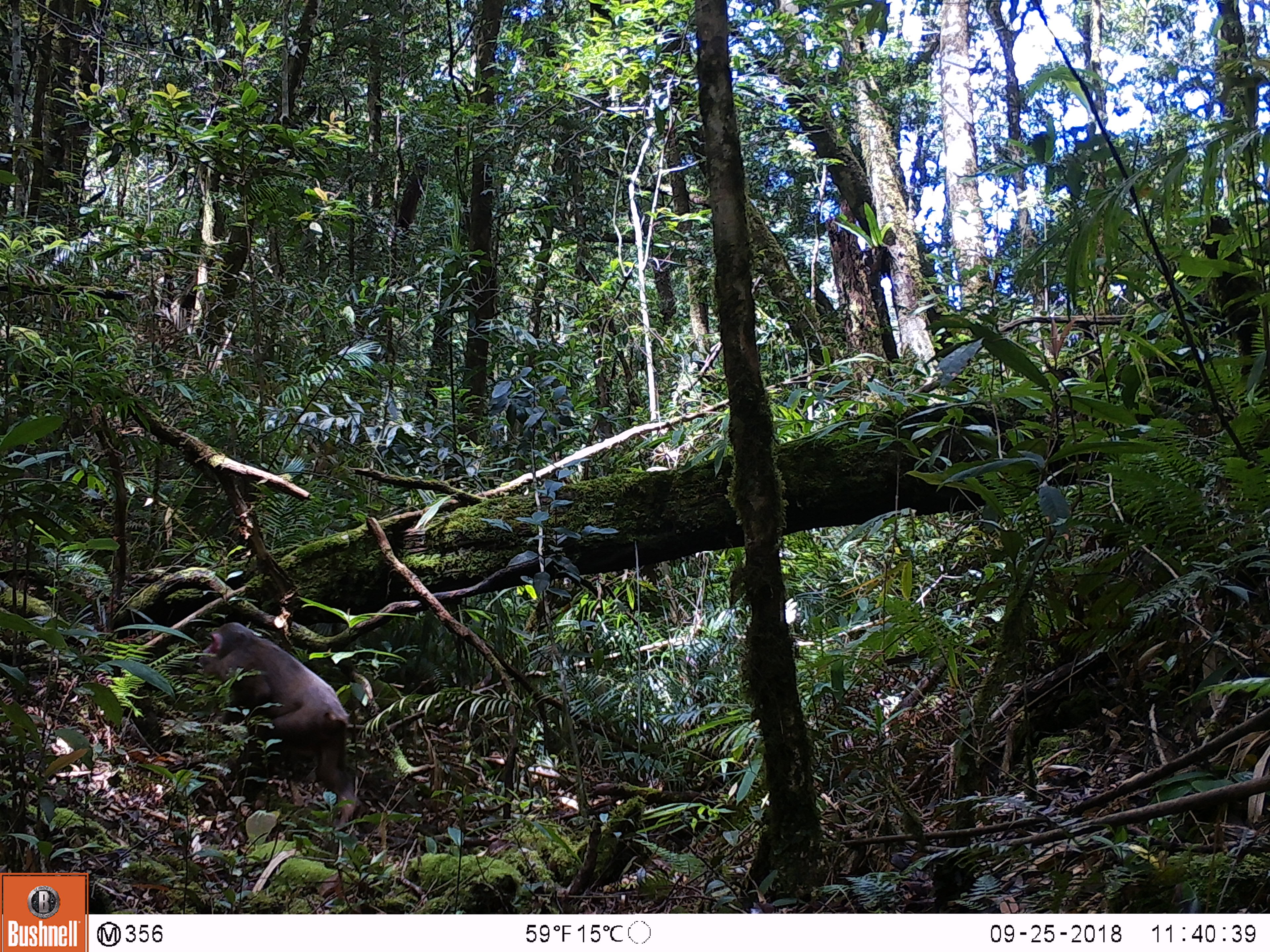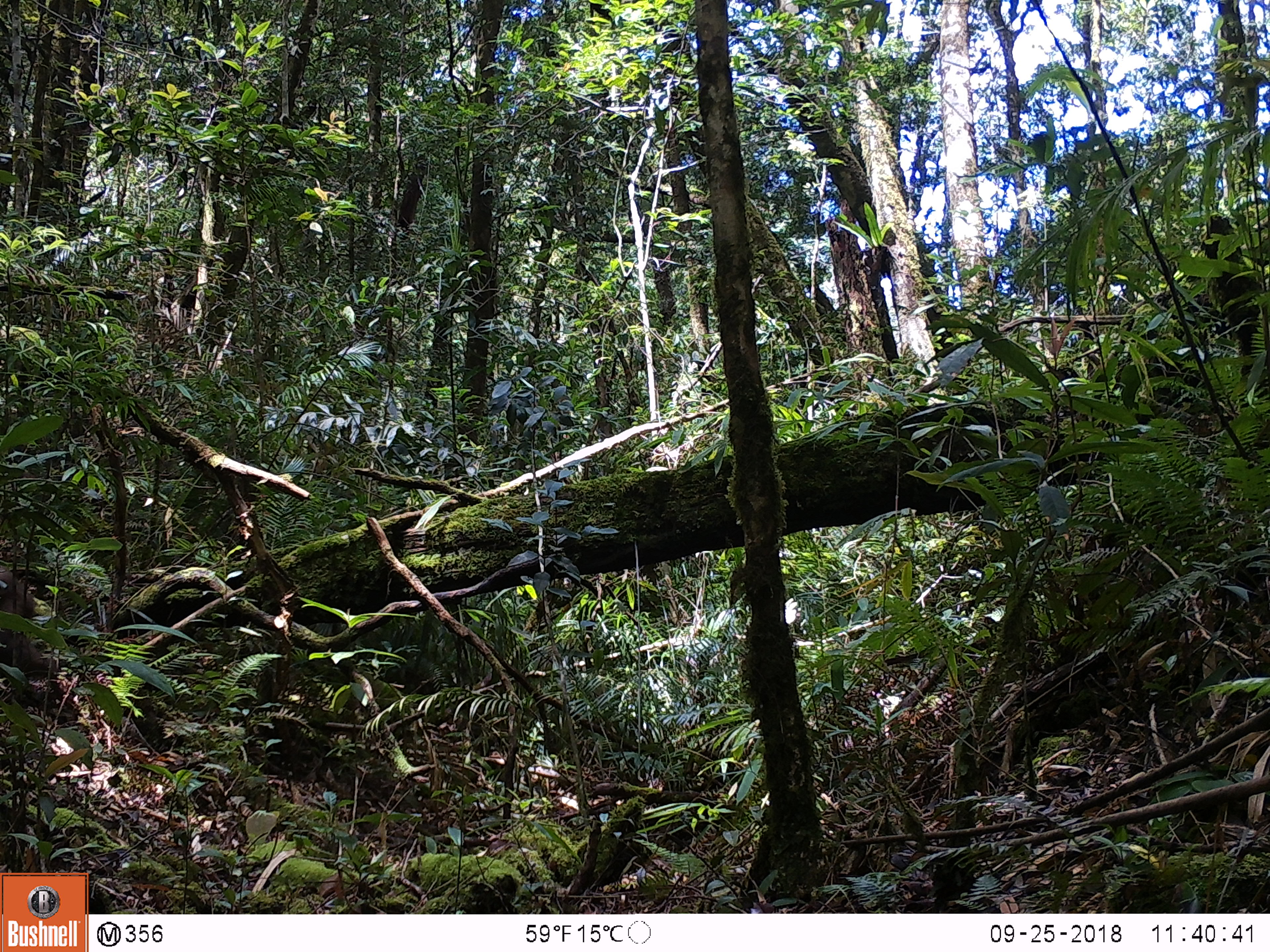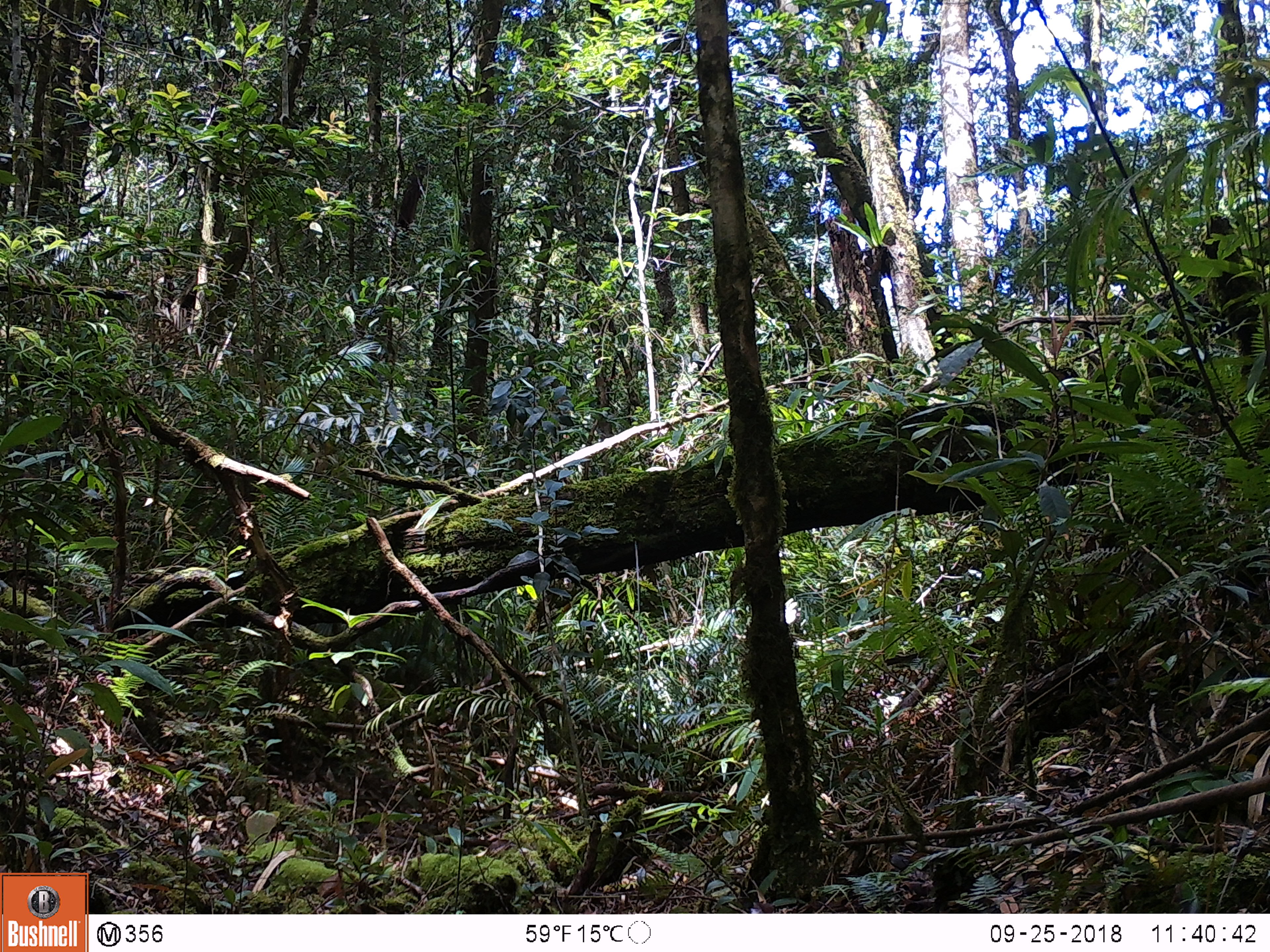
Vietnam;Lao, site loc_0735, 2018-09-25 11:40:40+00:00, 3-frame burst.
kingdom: Animalia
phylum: Chordata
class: Mammalia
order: Primates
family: Cercopithecidae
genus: Macaca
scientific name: Macaca arctoides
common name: stump-tailed macaque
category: stump tailed macaque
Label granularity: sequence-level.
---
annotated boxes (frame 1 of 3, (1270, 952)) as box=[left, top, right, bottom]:
stump tailed macaque: box=[197, 619, 361, 833]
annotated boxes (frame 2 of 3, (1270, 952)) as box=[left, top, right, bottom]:
stump tailed macaque: box=[0, 561, 64, 678]